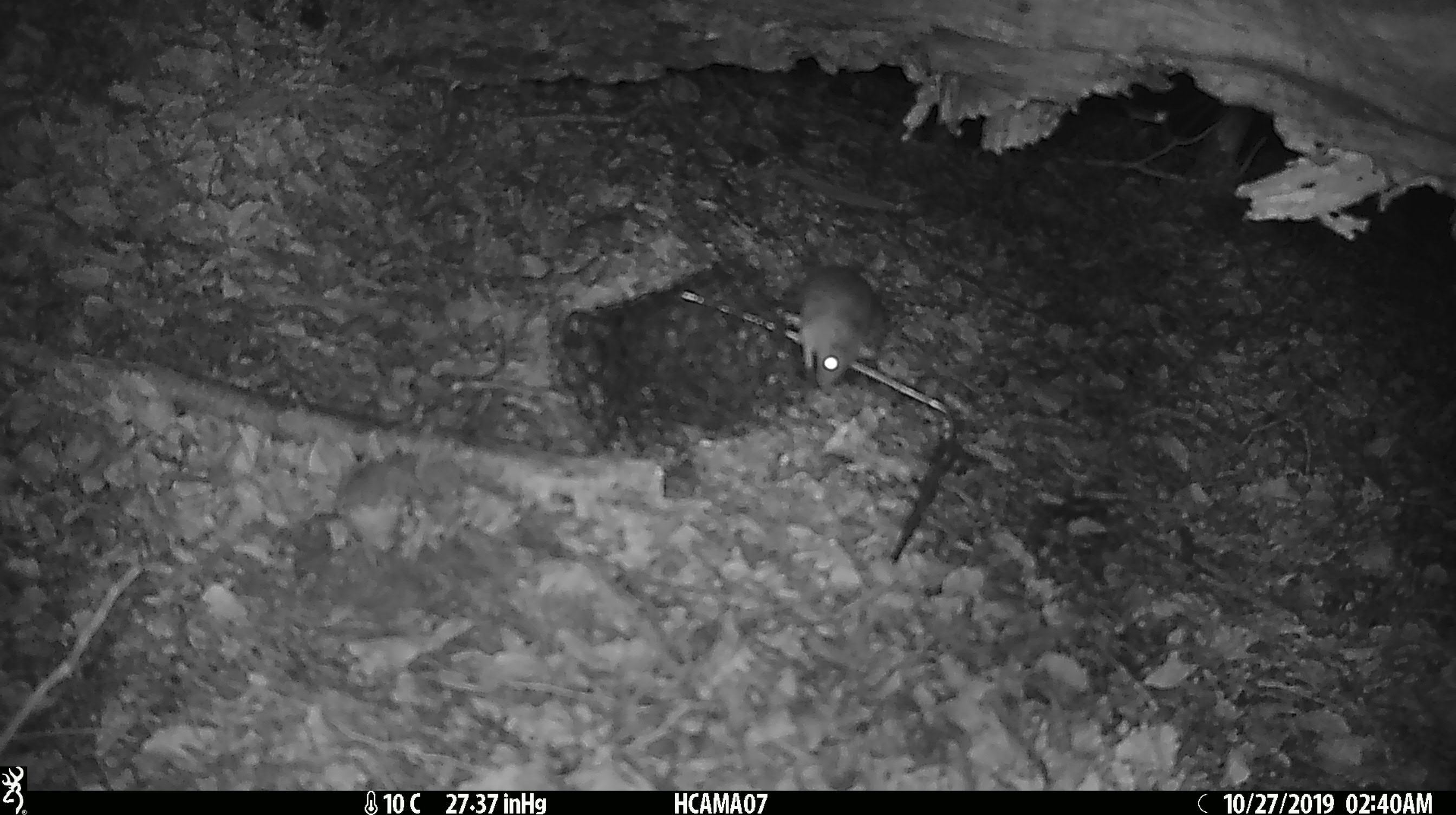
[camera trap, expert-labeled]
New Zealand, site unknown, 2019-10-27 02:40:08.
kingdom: Animalia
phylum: Chordata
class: Mammalia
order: Rodentia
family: Muridae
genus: Mus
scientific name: Mus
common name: mouse